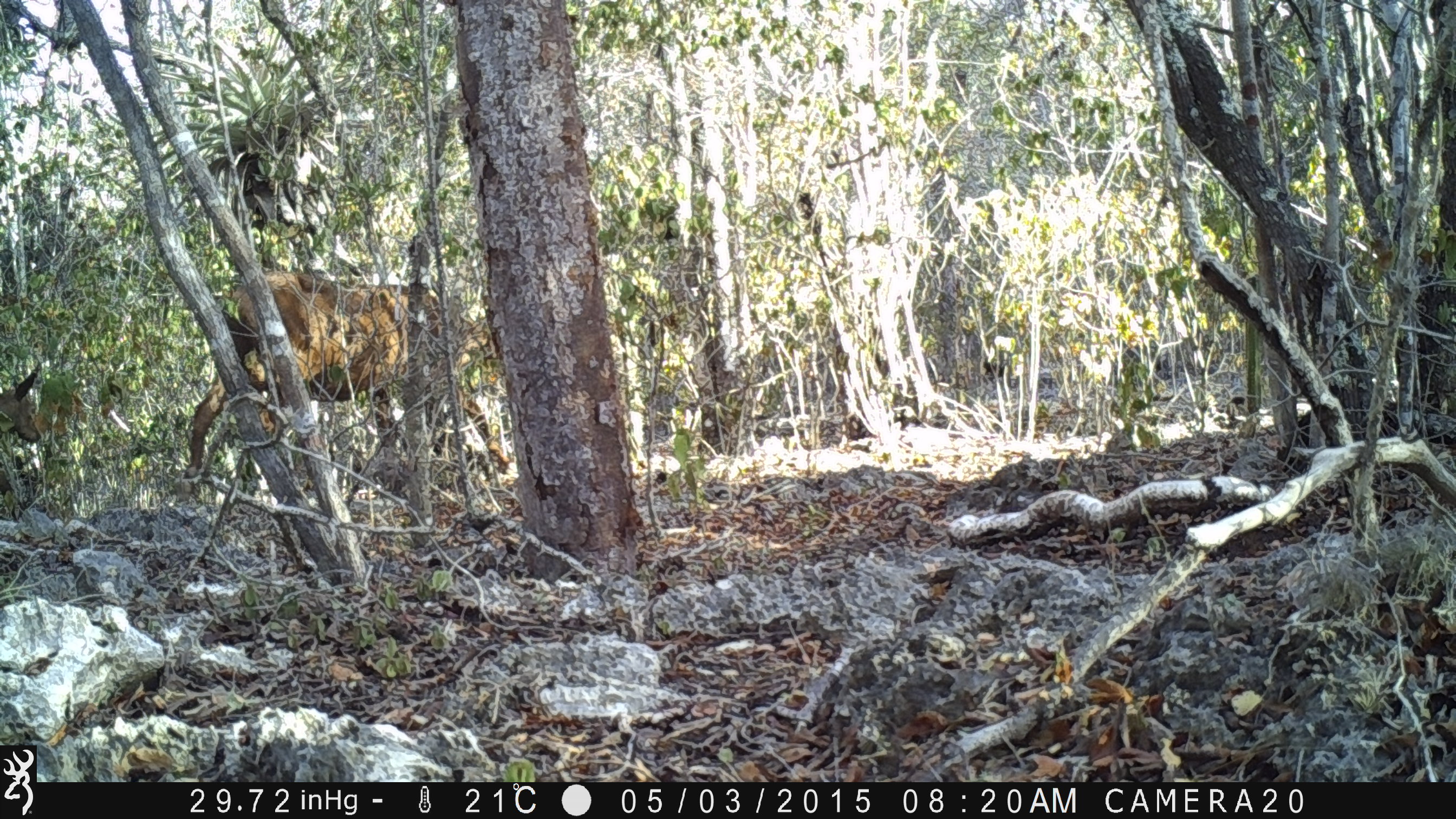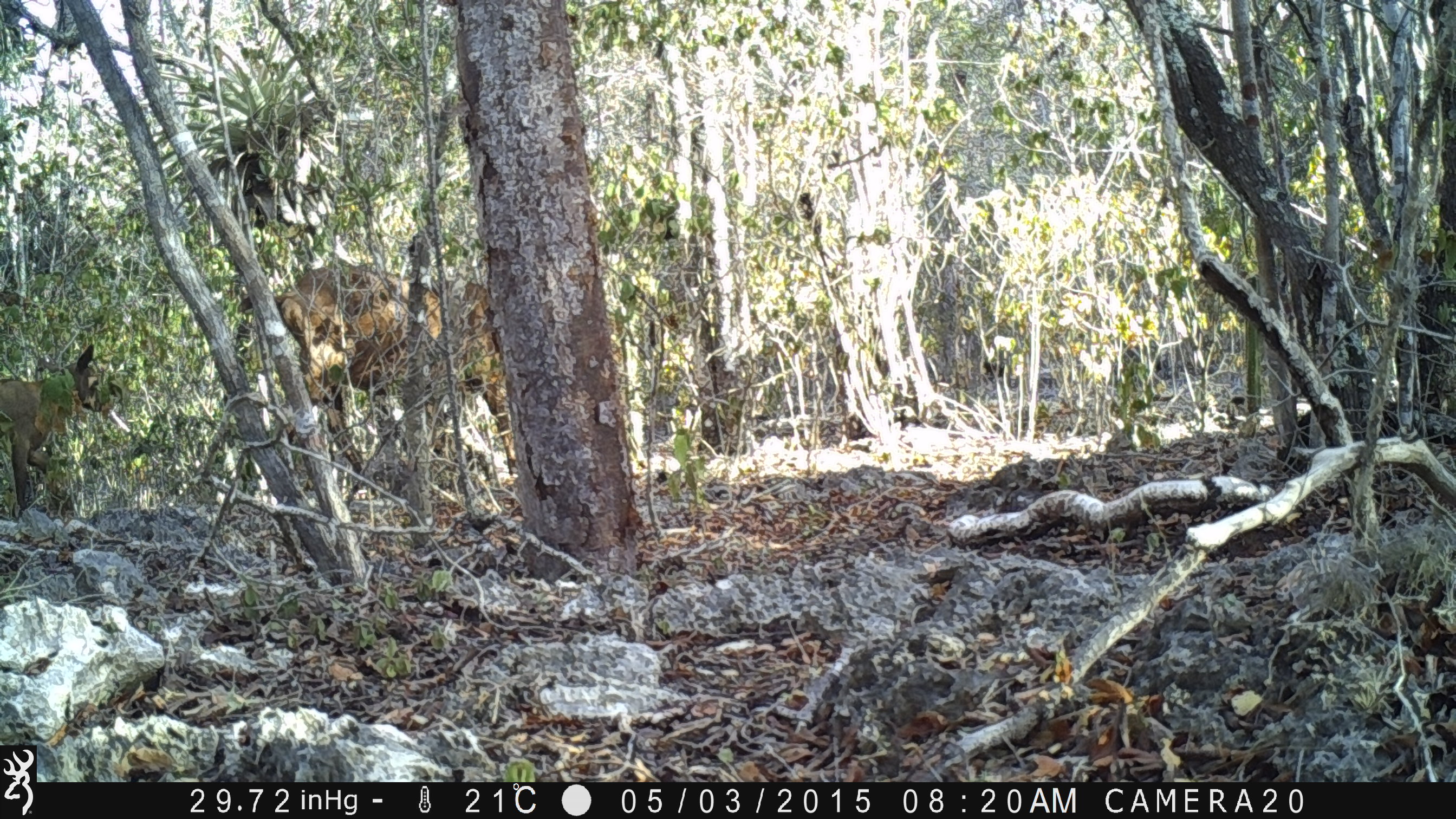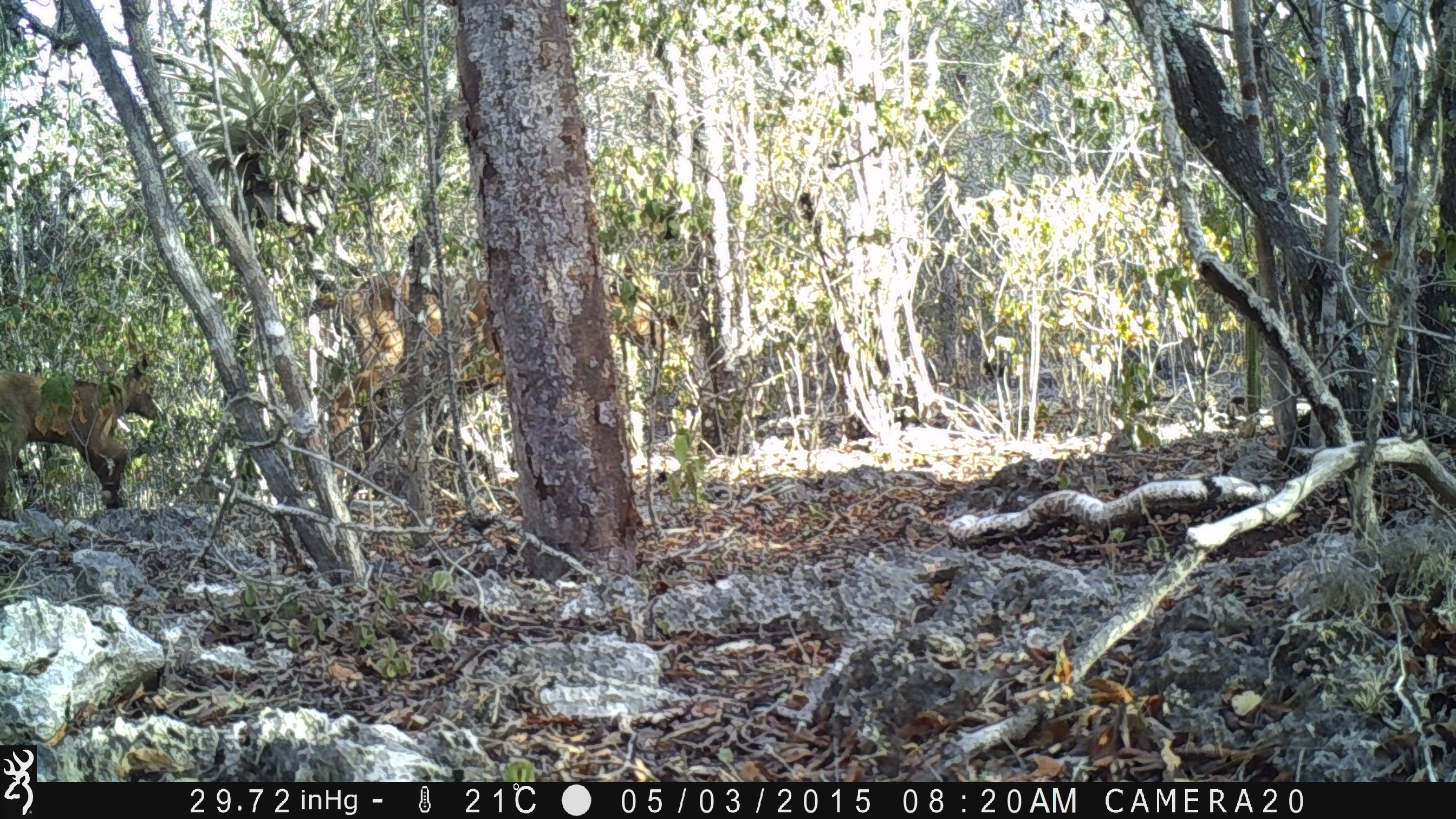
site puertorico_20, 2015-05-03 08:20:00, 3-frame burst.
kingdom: Animalia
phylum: Chordata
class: Mammalia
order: Artiodactyla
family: Bovidae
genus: Capra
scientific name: Capra hircus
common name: goat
Goat (Capra hircus).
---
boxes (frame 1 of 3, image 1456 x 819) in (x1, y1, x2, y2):
goat: (190, 264, 447, 486); (3, 360, 46, 448)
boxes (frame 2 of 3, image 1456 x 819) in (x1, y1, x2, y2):
goat: (270, 246, 519, 468); (0, 336, 116, 519)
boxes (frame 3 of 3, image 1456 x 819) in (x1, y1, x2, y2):
goat: (313, 264, 505, 468); (0, 350, 166, 516)